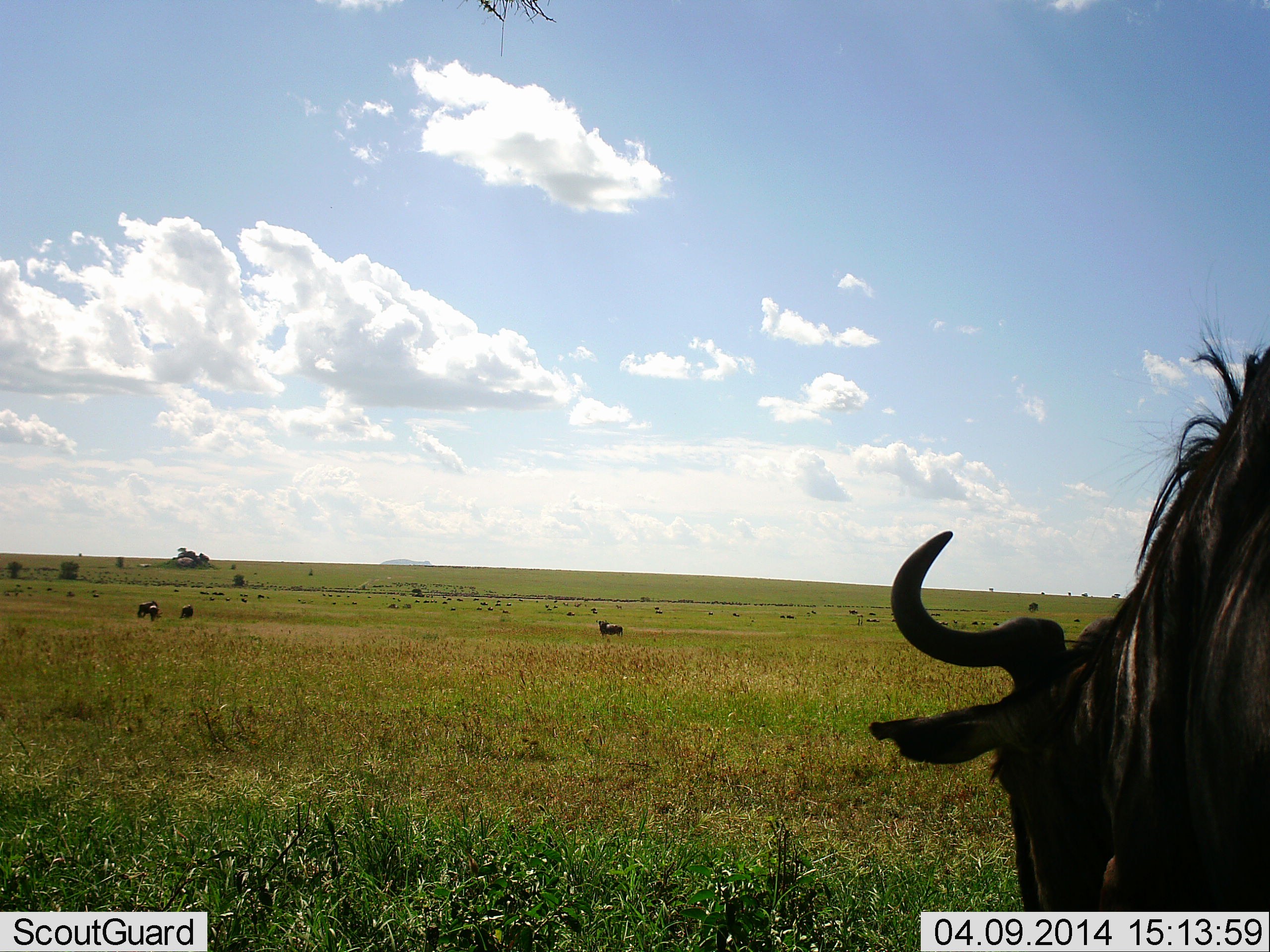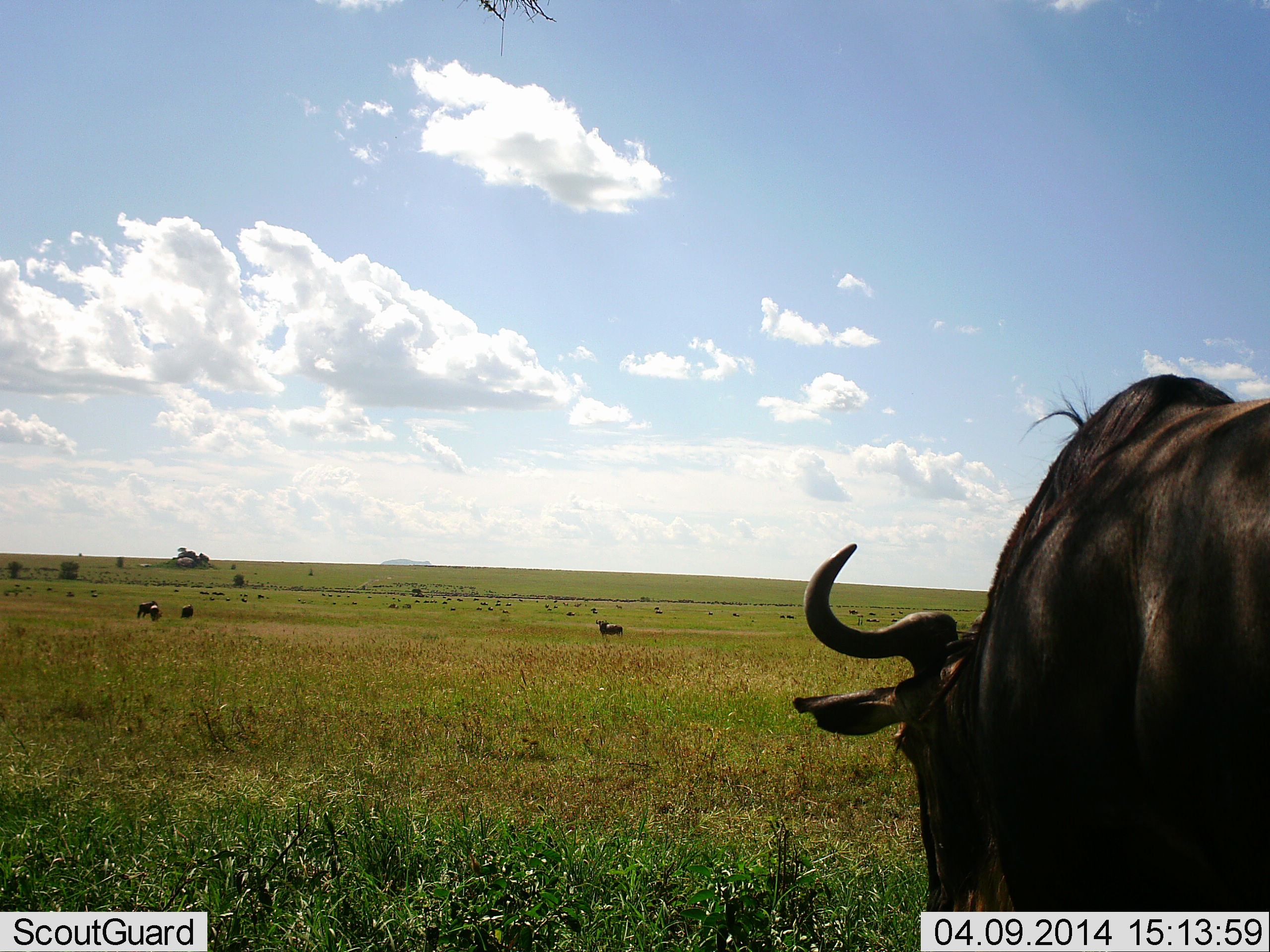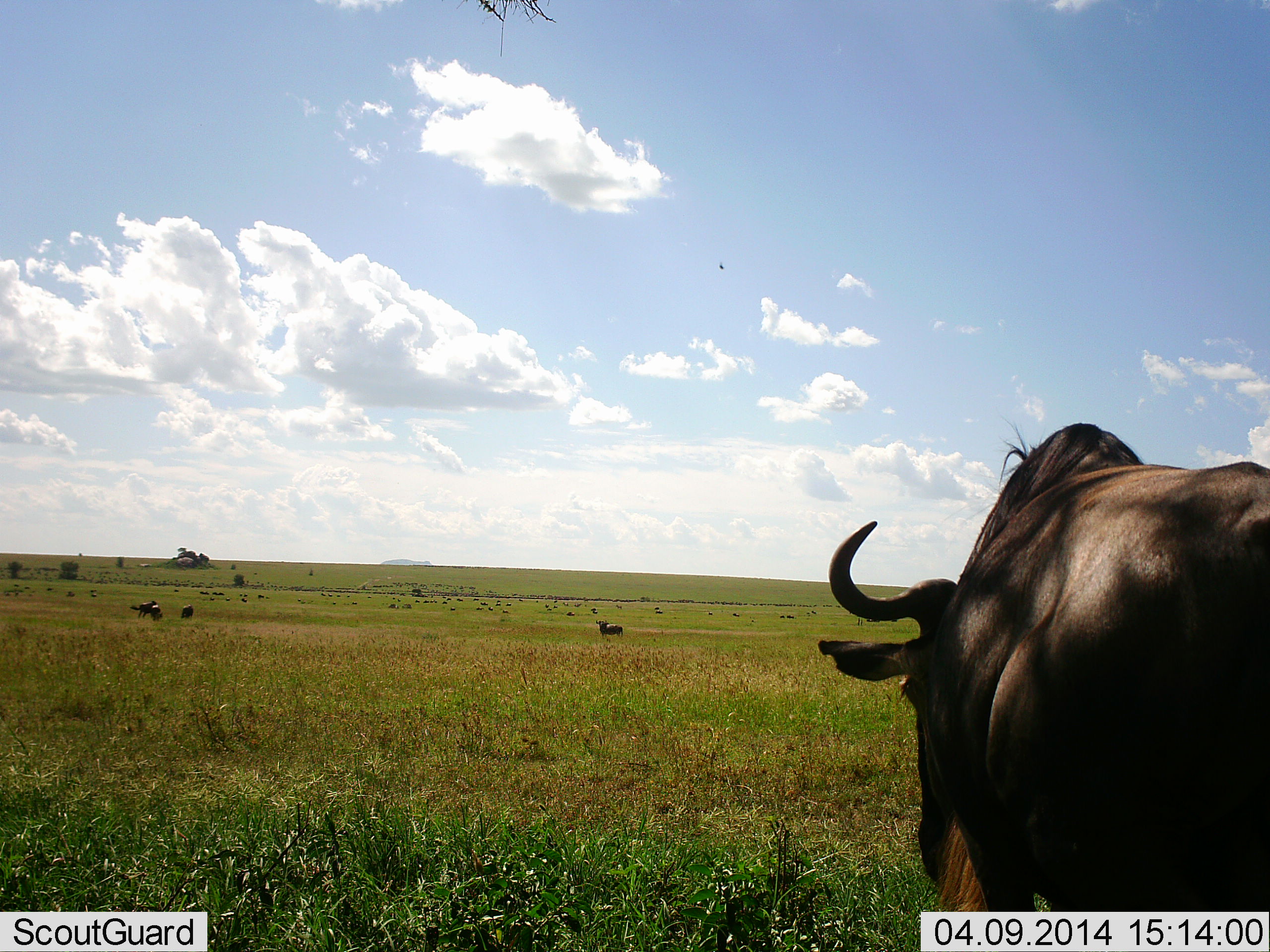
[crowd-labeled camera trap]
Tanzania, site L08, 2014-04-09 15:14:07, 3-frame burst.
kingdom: Animalia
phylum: Chordata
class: Mammalia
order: Artiodactyla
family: Bovidae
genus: Connochaetes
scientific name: Connochaetes taurinus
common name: blue wildebeest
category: wildebeest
Wildebeest (blue wildebeest) (Connochaetes taurinus), count 5. Behavior (volunteer vote fractions): standing 60%, resting 0%, moving 80%, interacting 0%. Young present (vote fraction): 0%. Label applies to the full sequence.